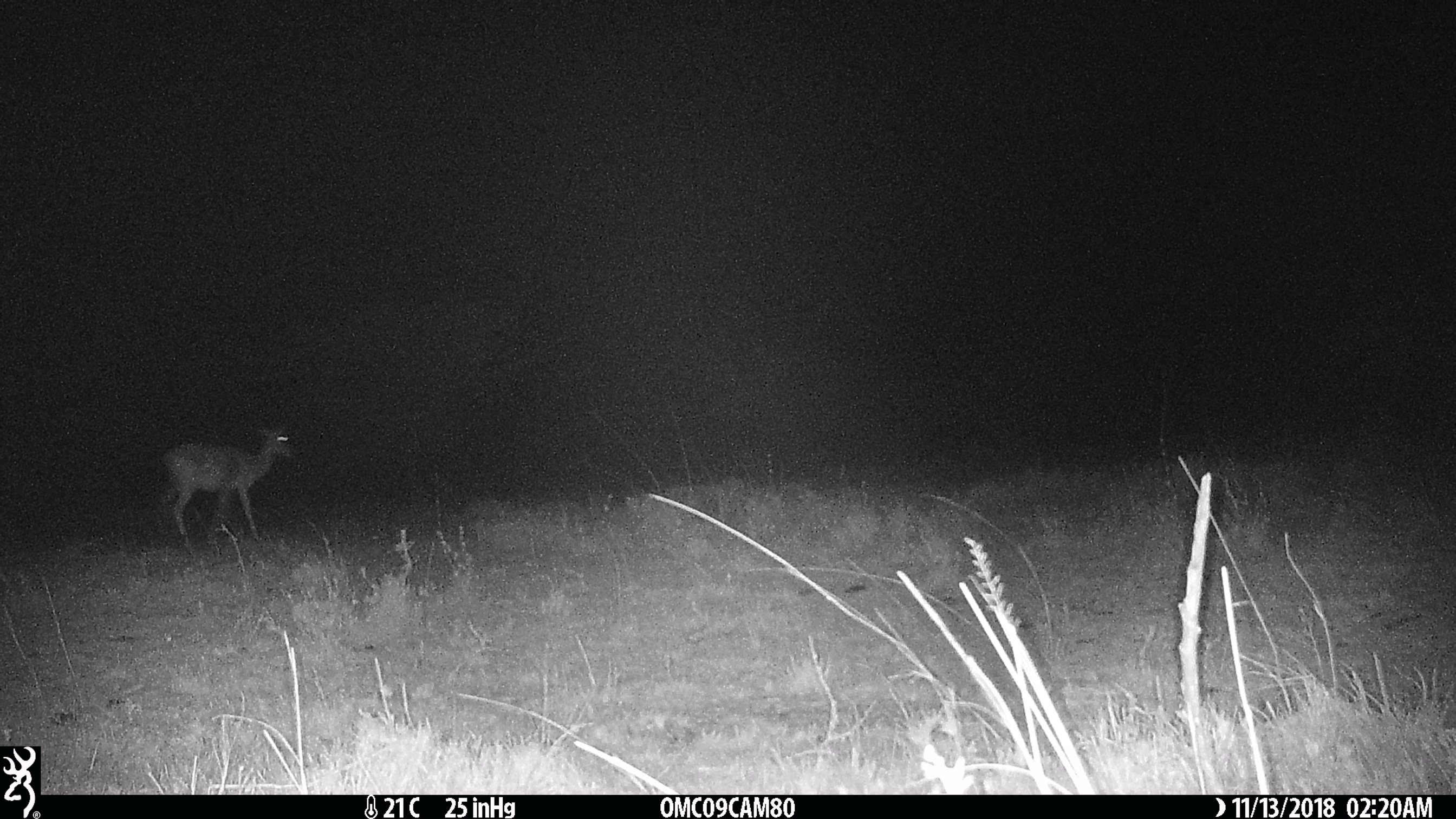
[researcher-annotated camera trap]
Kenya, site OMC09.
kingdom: Animalia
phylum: Chordata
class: Mammalia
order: Artiodactyla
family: Bovidae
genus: Aepyceros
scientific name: Aepyceros melampus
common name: impala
Impala (Aepyceros melampus).